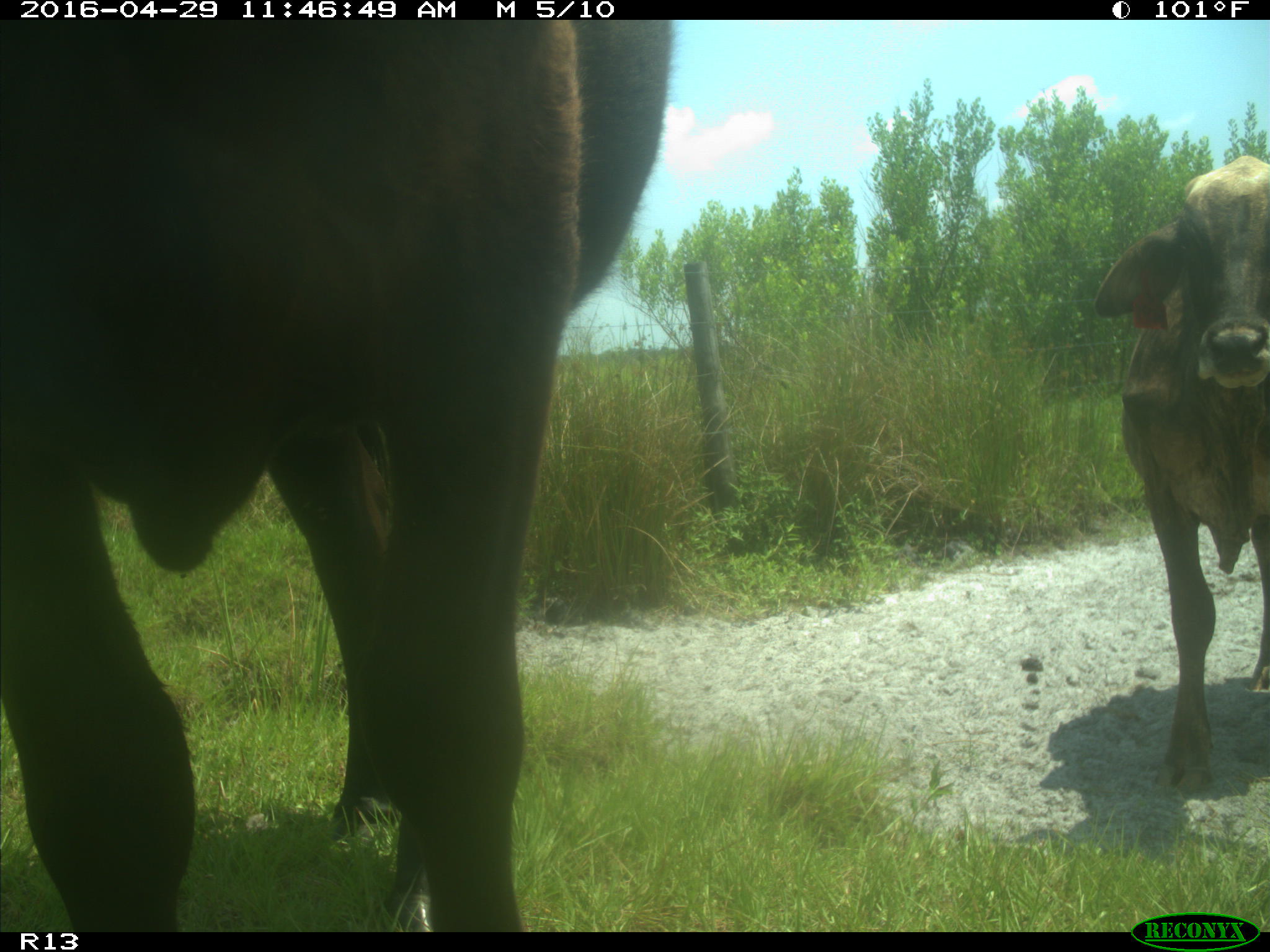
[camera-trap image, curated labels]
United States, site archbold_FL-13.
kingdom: Animalia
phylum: Chordata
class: Mammalia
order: Artiodactyla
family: Bovidae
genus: Bos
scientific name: Bos taurus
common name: domestic cow